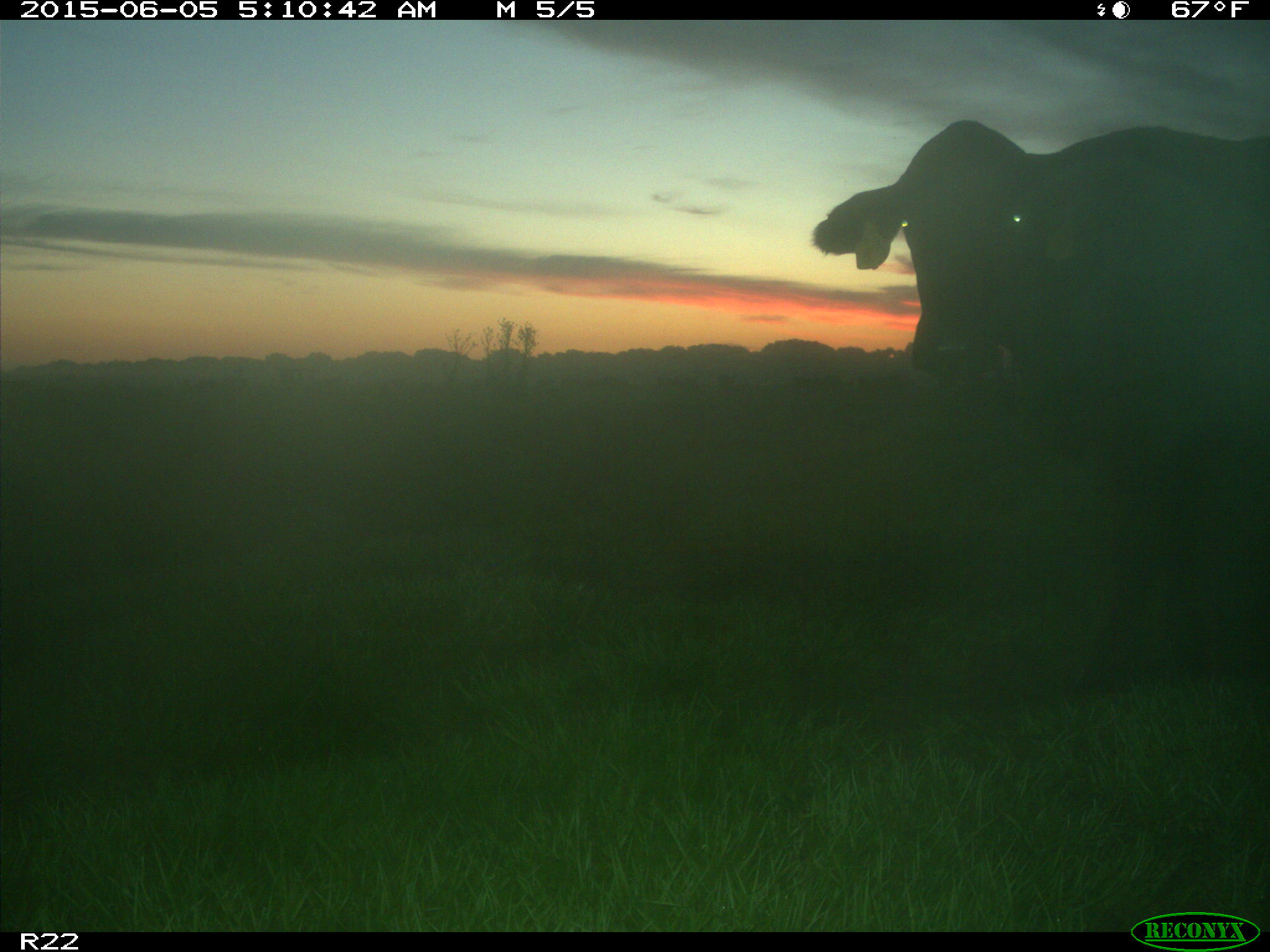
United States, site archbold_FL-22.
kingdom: Animalia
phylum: Chordata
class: Mammalia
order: Artiodactyla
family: Bovidae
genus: Bos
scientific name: Bos taurus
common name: domestic cow